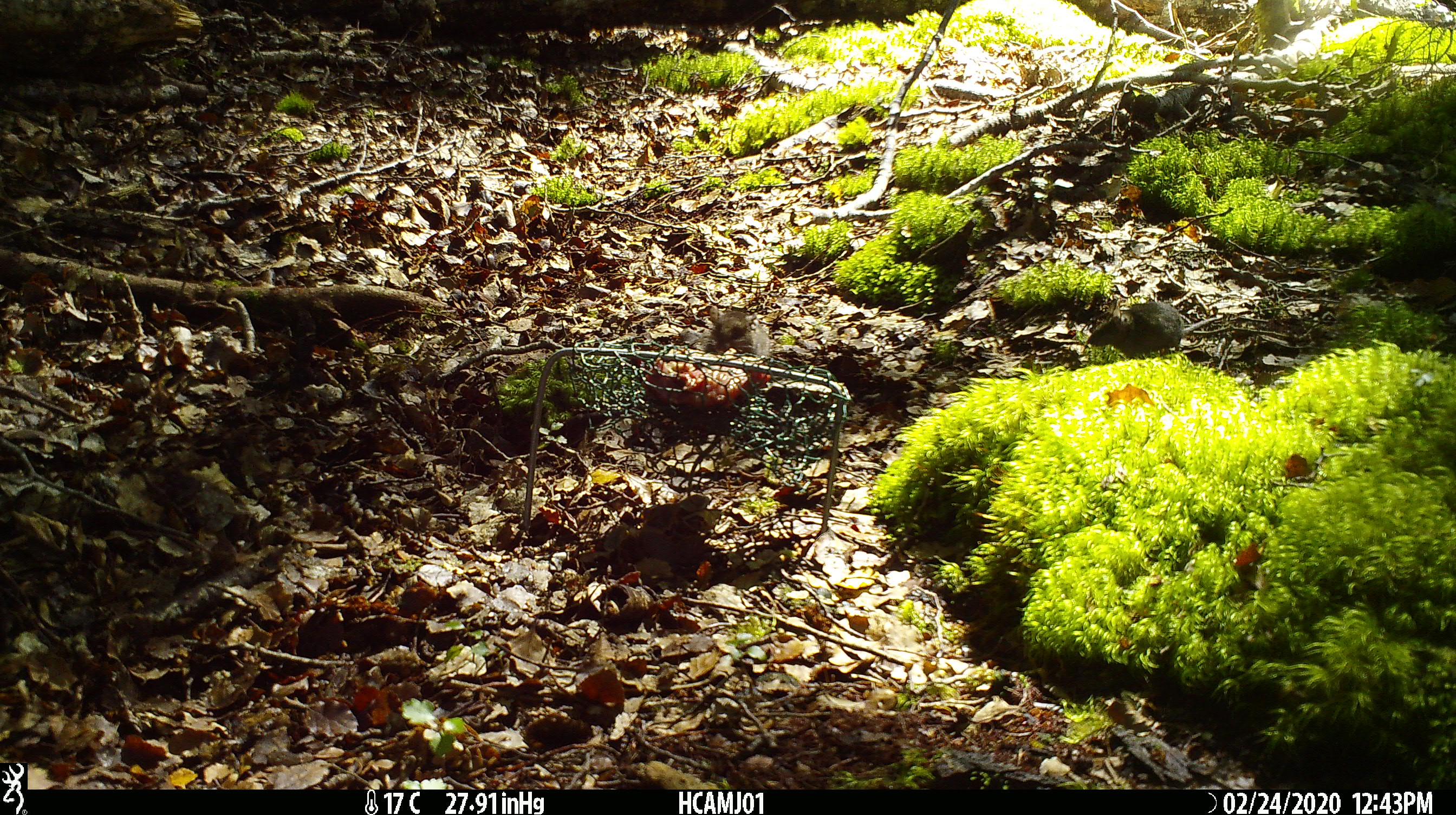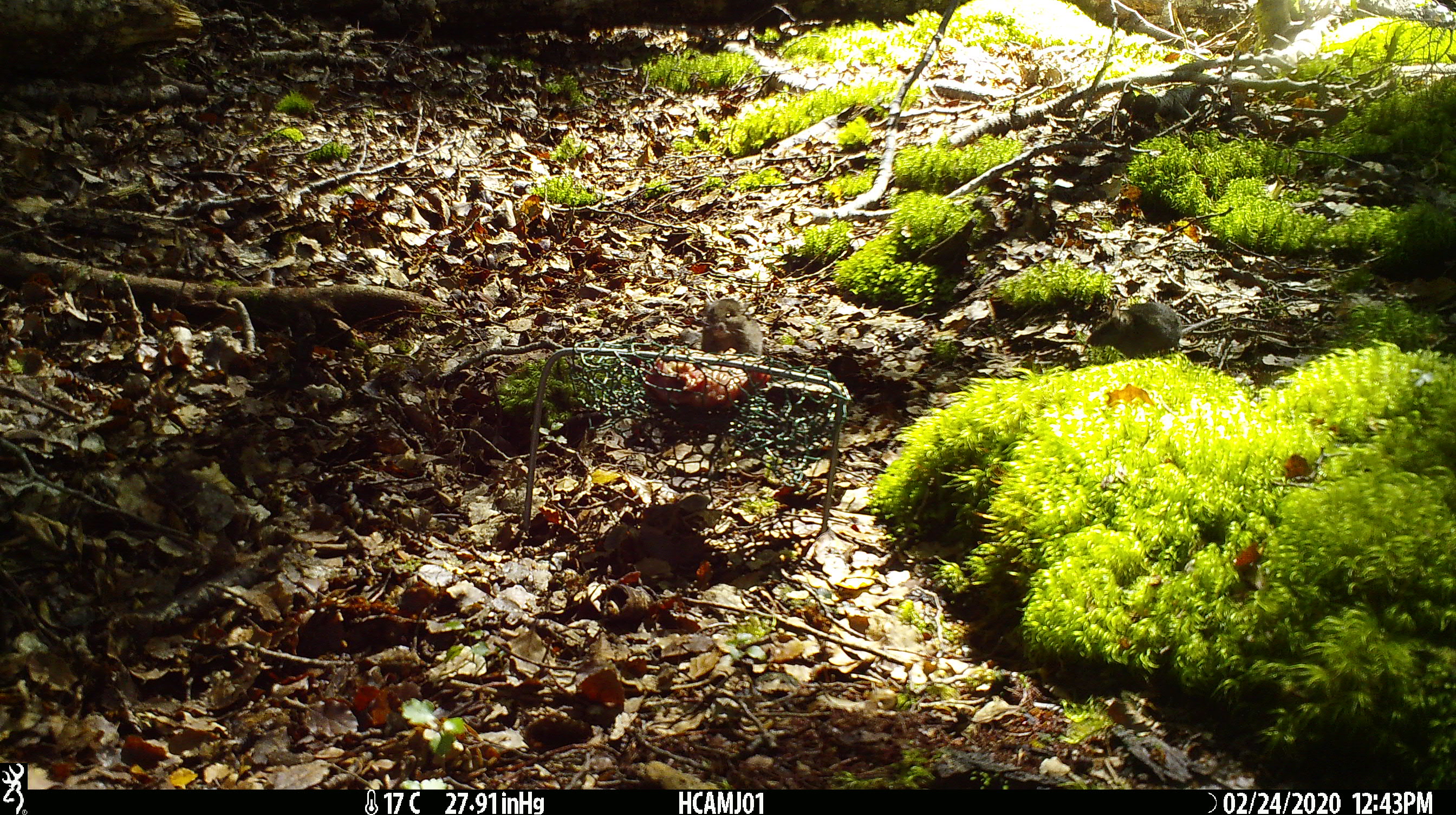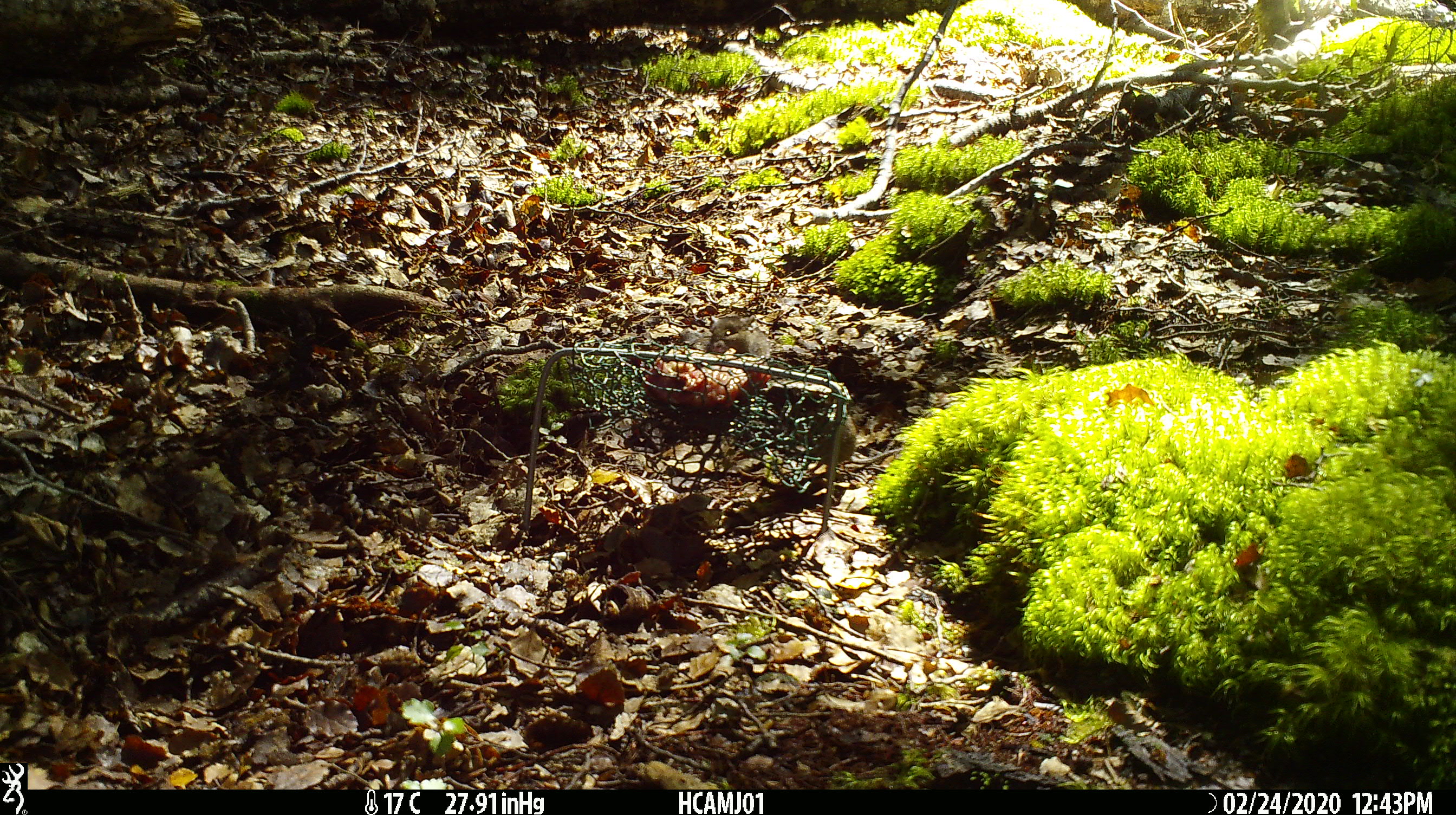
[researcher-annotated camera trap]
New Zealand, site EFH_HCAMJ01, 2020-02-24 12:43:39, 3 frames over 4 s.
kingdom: Animalia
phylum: Chordata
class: Mammalia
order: Rodentia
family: Muridae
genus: Mus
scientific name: Mus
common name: mouse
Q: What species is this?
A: Mouse (Mus).